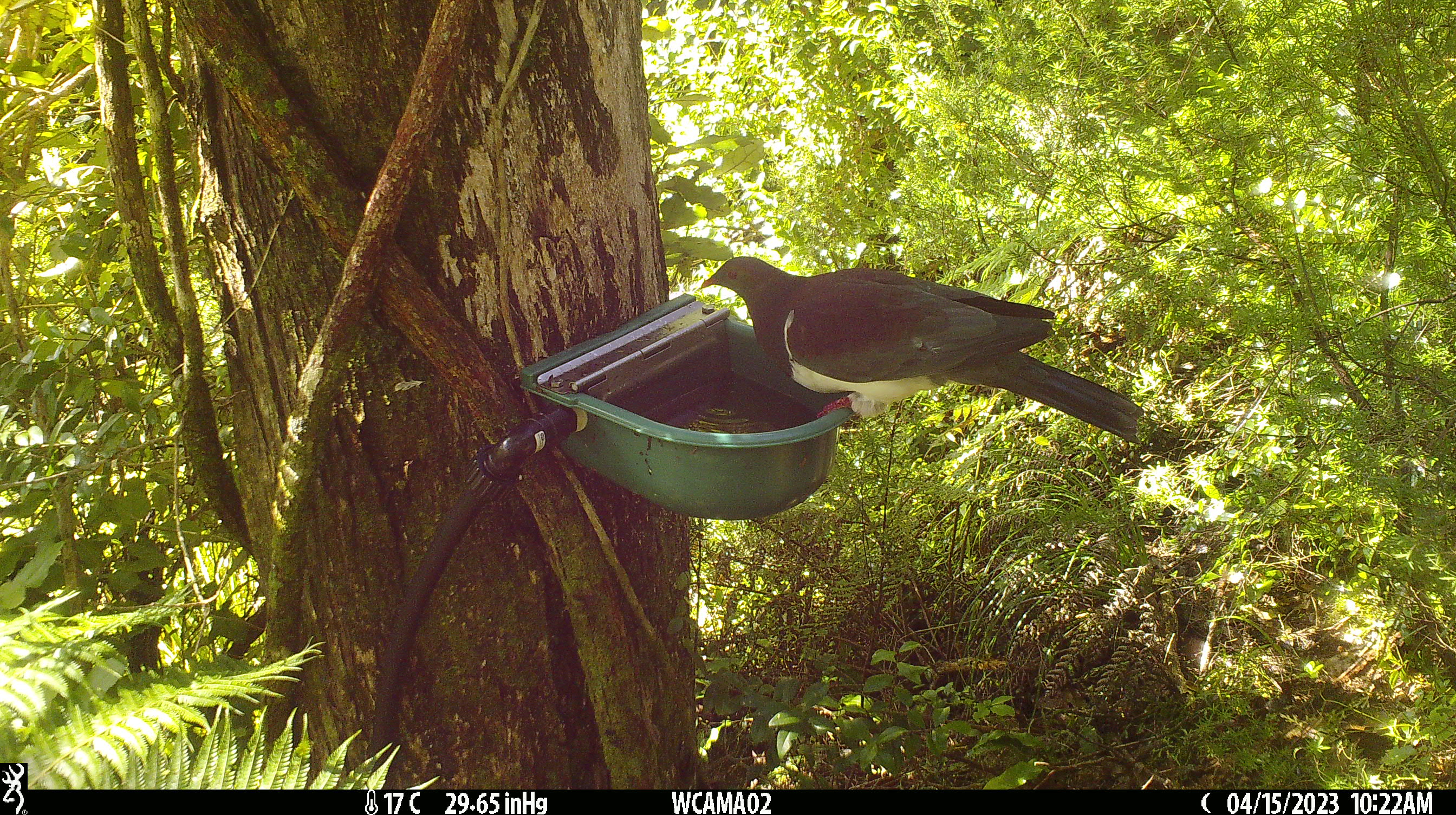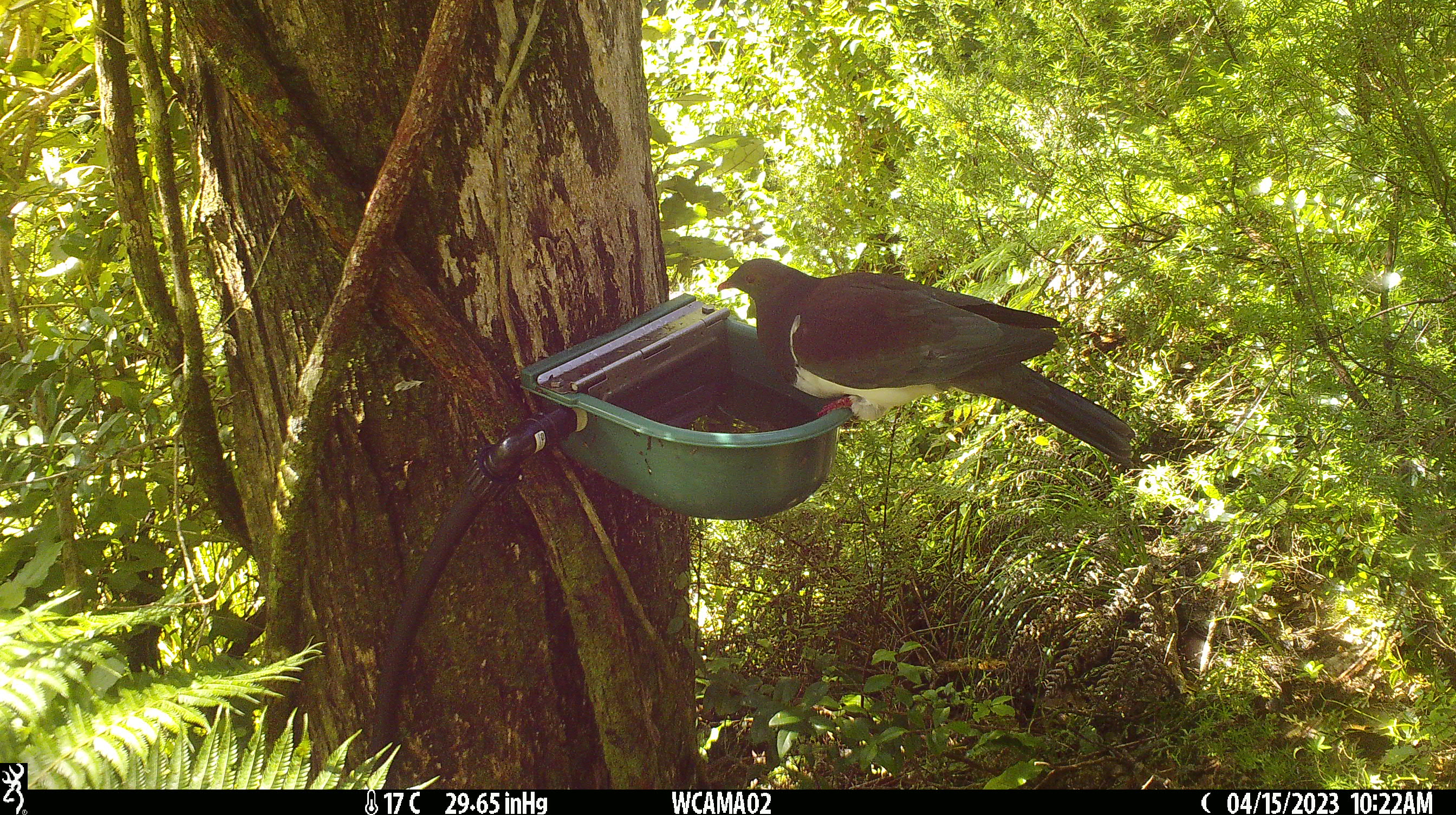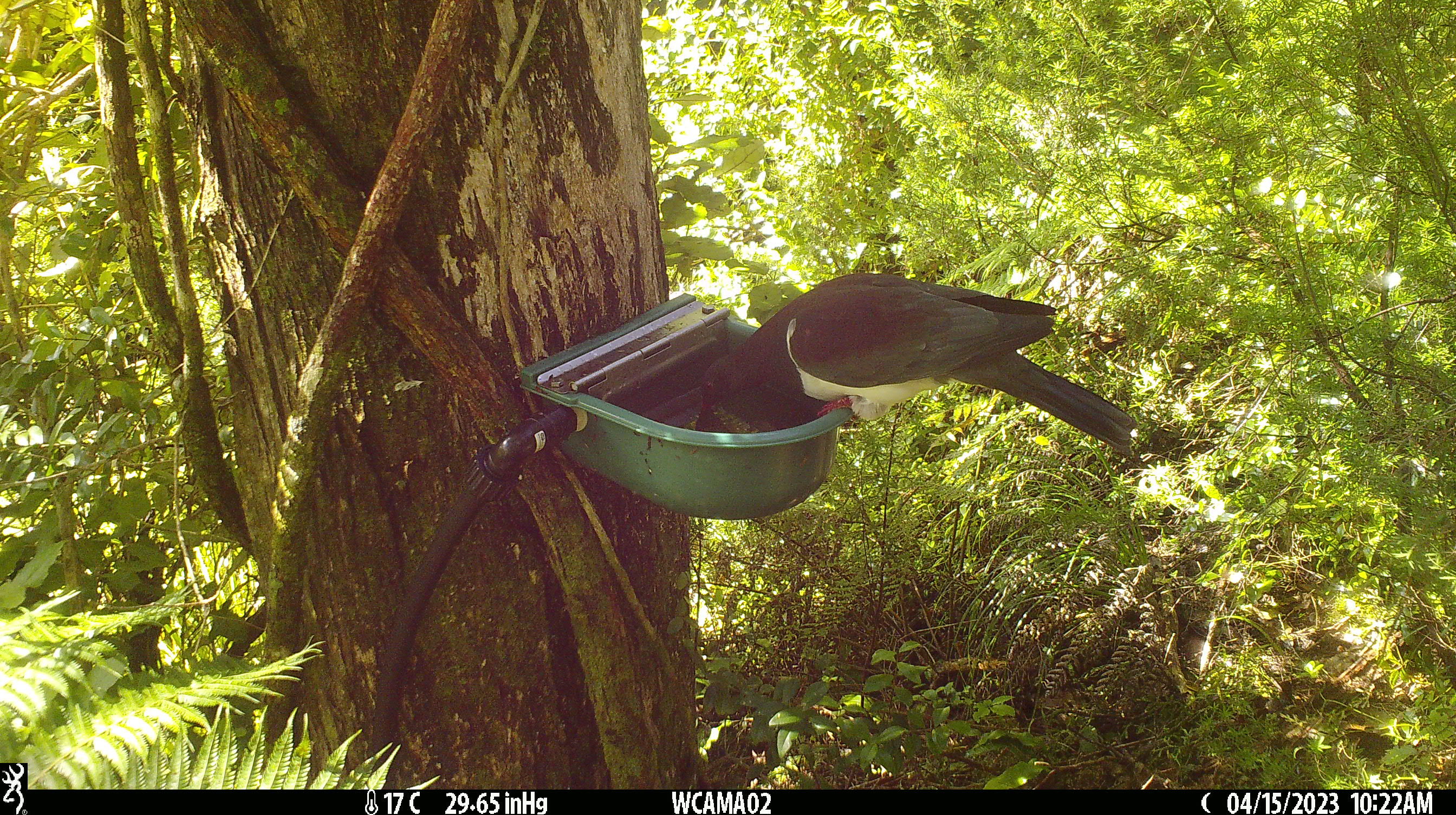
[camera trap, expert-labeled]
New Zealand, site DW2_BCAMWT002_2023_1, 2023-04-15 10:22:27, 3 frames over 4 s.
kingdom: Animalia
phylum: Chordata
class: Aves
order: Columbiformes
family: Columbidae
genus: Hemiphaga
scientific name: Hemiphaga novaeseelandiae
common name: new zealand pigeon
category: kereru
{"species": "kereru (new zealand pigeon) (Hemiphaga novaeseelandiae)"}